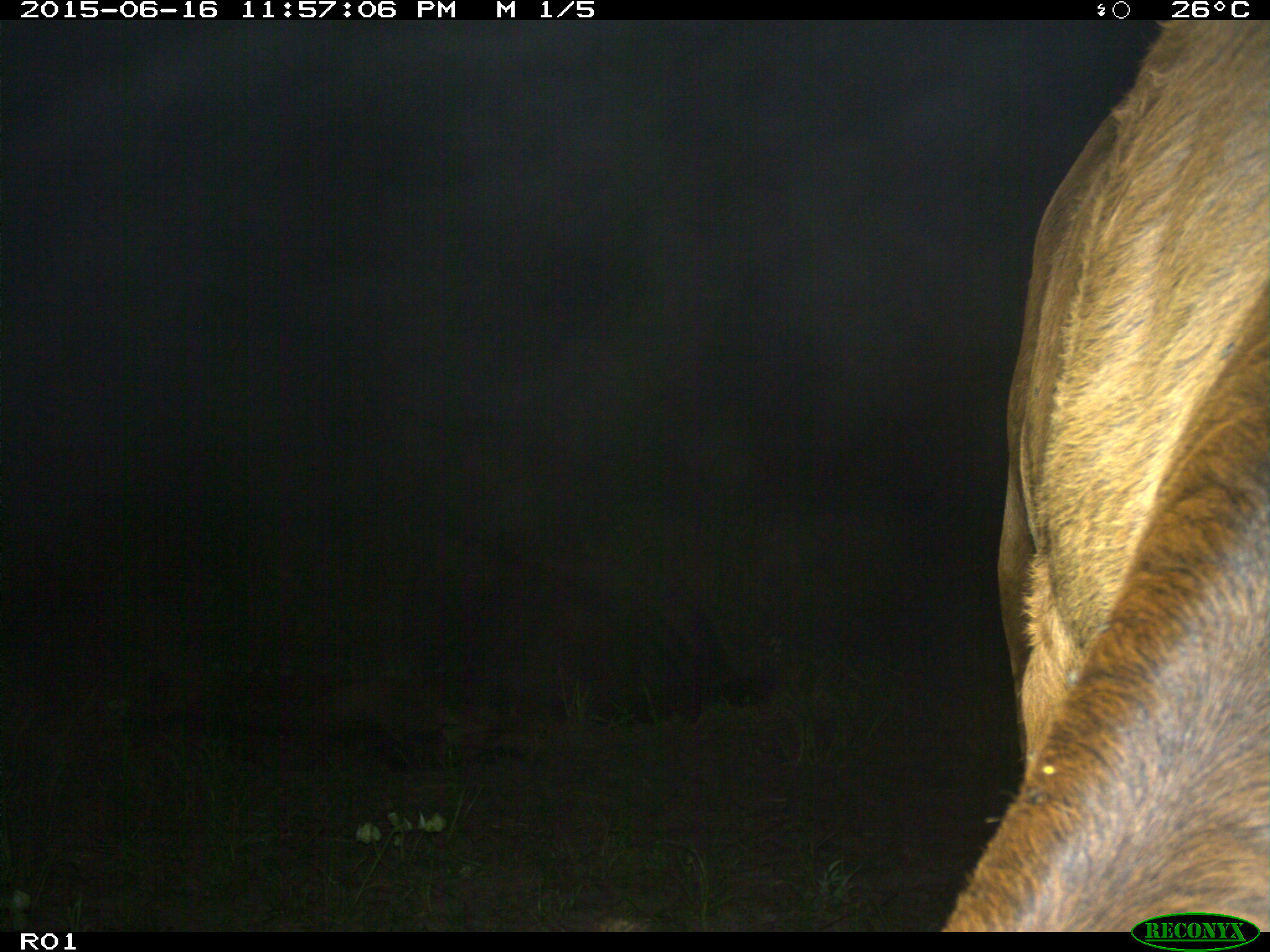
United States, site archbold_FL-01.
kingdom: Animalia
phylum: Chordata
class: Mammalia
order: Artiodactyla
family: Bovidae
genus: Bos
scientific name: Bos taurus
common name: domestic cow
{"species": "Bos taurus (domestic cow)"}